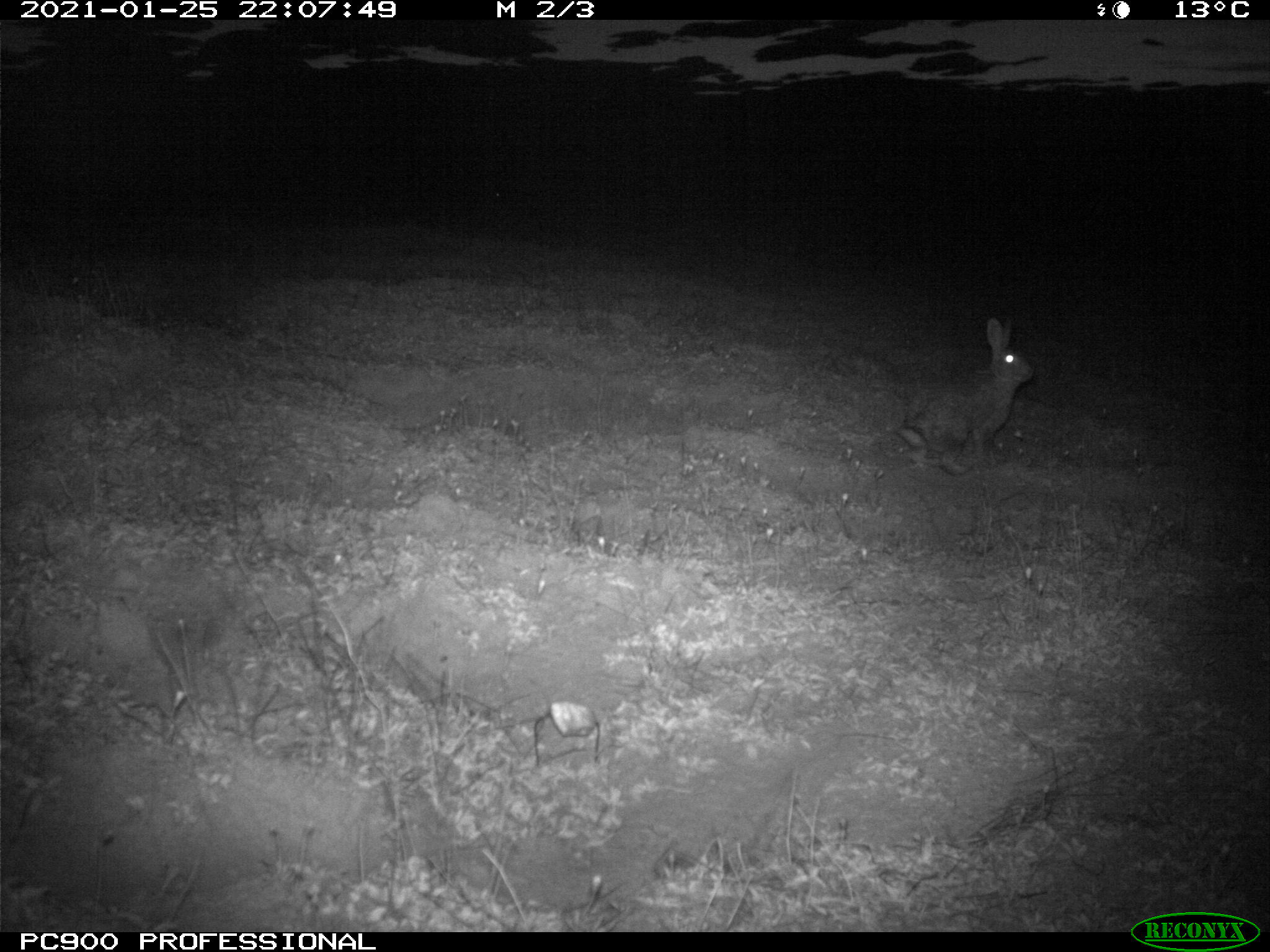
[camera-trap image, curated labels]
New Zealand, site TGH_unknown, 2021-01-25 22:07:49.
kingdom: Animalia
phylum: Chordata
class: Mammalia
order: Lagomorpha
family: Leporidae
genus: Oryctolagus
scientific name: Oryctolagus cuniculus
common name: european rabbit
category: rabbit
Rabbit (european rabbit) (Oryctolagus cuniculus).